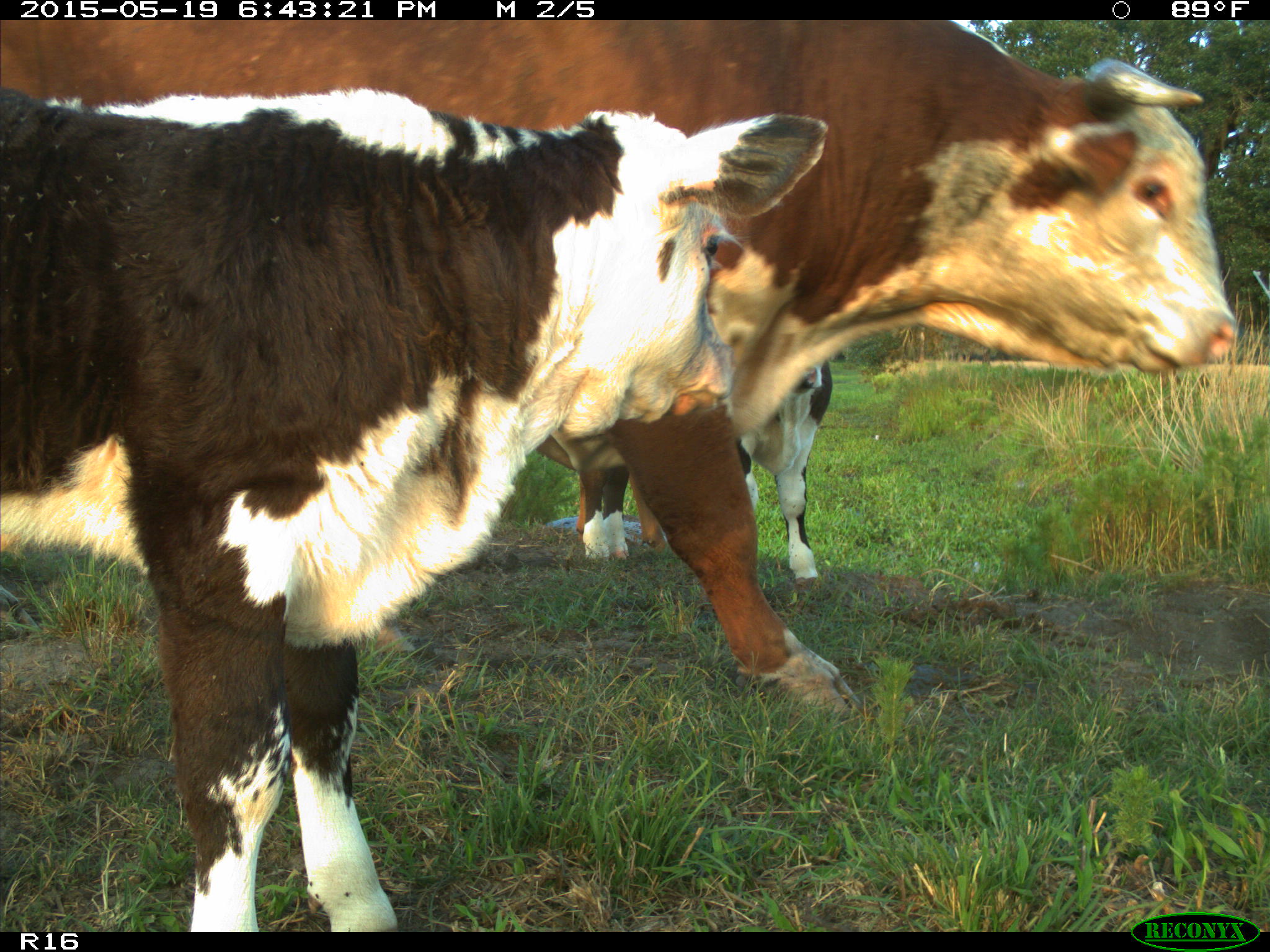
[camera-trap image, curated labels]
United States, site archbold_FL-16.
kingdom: Animalia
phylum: Chordata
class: Mammalia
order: Artiodactyla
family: Bovidae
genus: Bos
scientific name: Bos taurus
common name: domestic cow